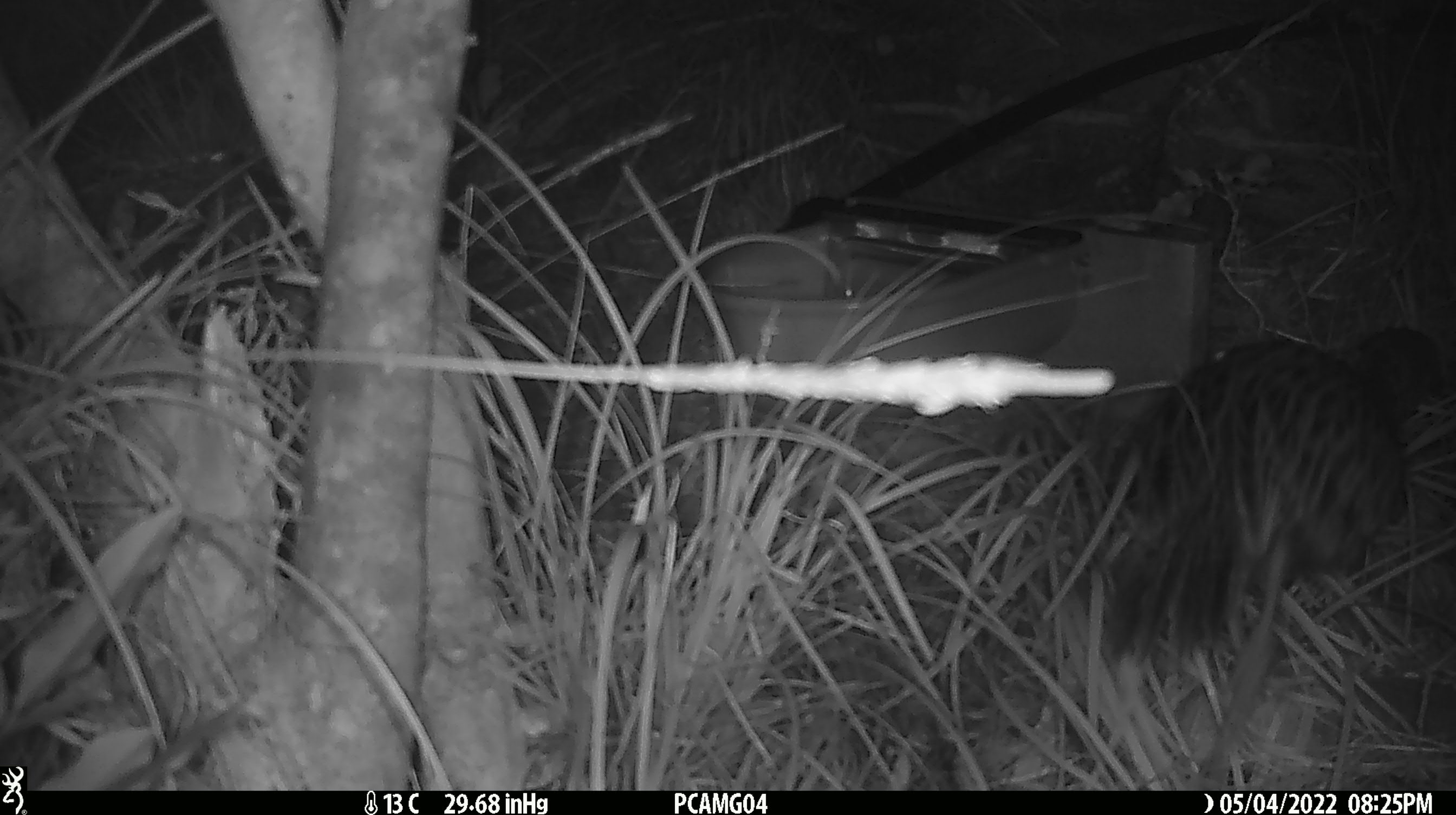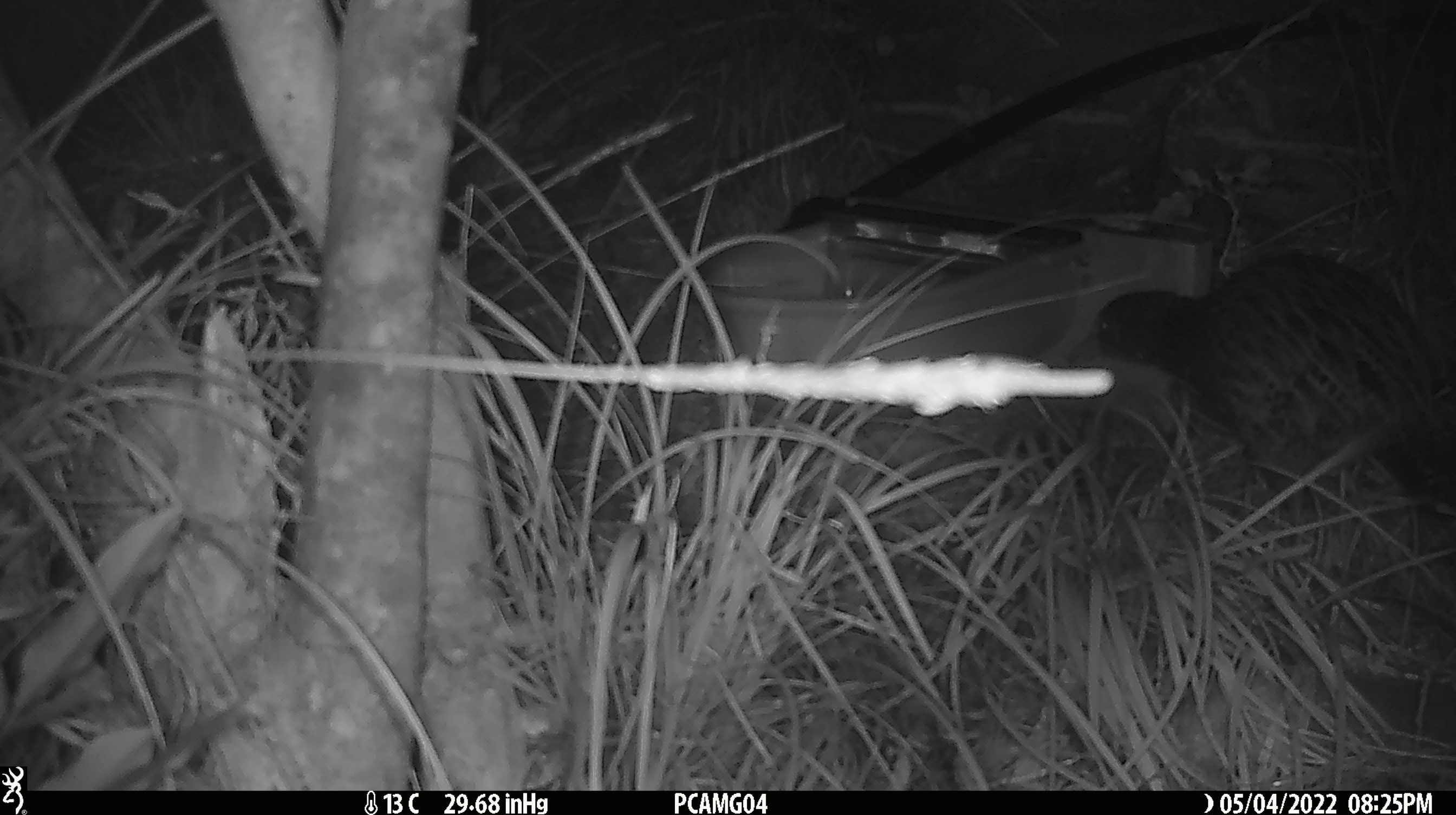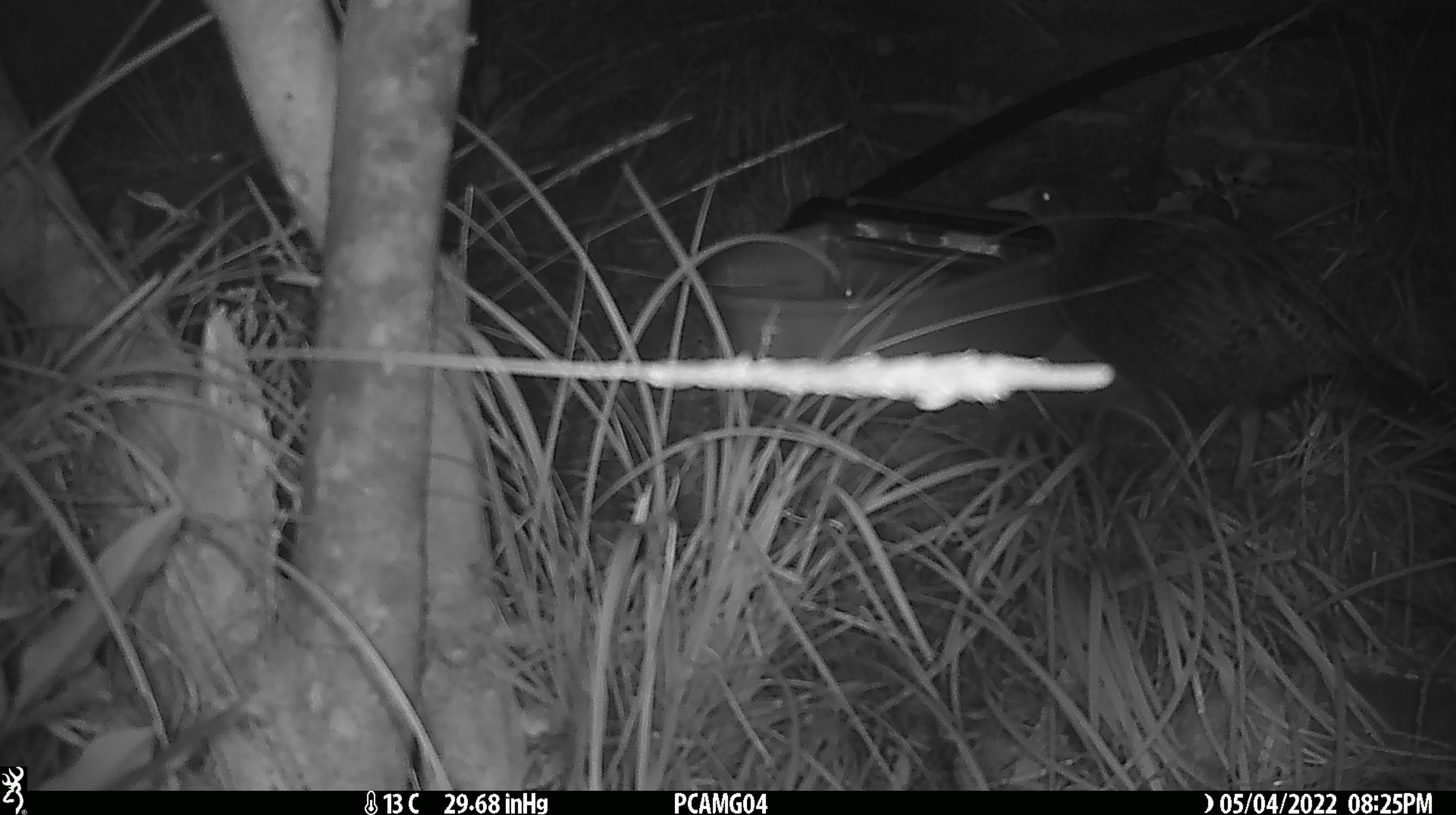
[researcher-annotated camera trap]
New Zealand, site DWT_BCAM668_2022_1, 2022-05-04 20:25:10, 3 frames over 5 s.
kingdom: Animalia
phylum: Chordata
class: Aves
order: Gruiformes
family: Rallidae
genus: Gallirallus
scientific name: Gallirallus australis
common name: weka